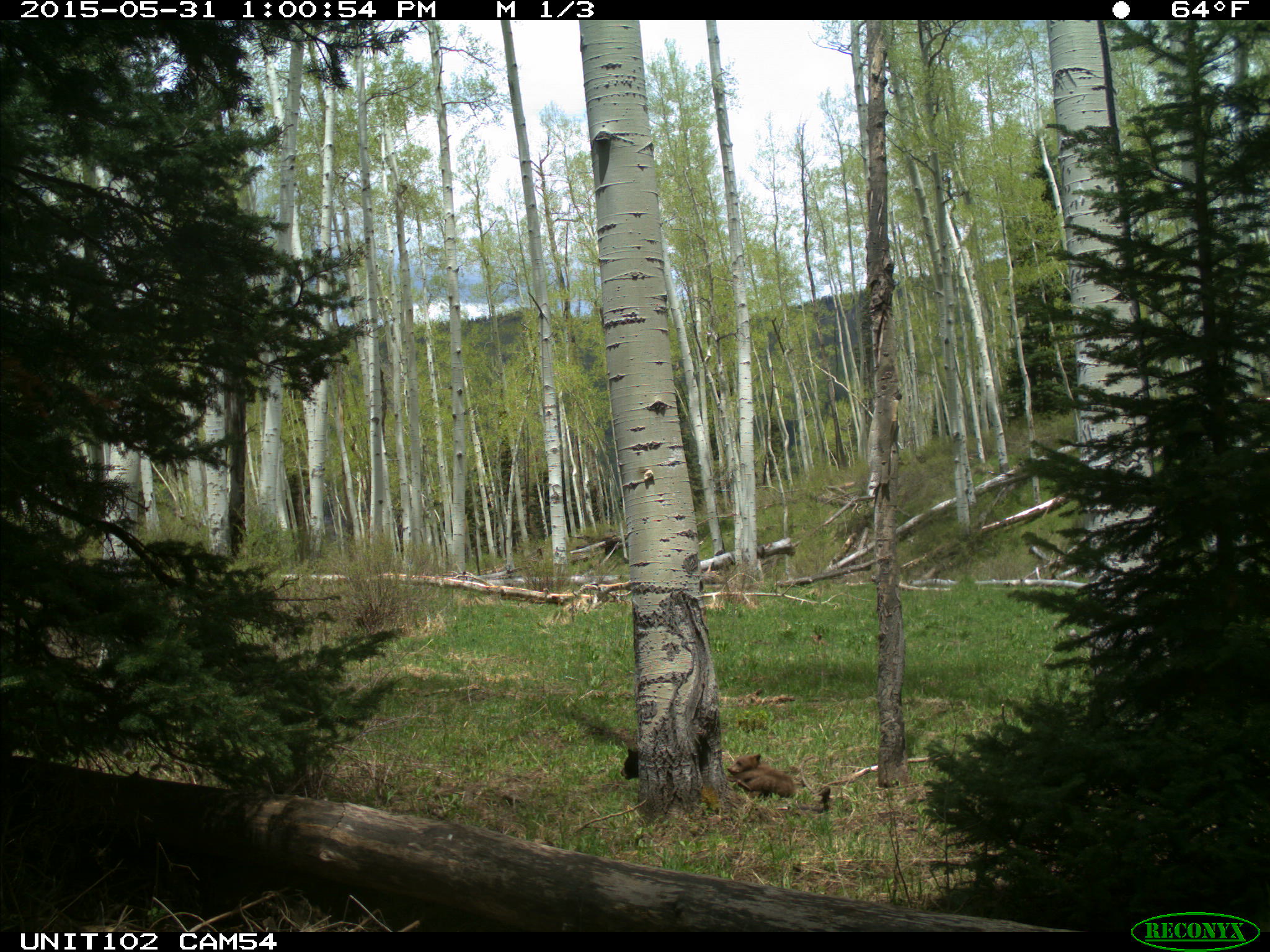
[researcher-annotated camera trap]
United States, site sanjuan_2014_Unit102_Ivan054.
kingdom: Animalia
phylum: Chordata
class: Mammalia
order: Carnivora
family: Ursidae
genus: Ursus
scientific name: Ursus americanus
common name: american black bear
Ursus americanus (american black bear).